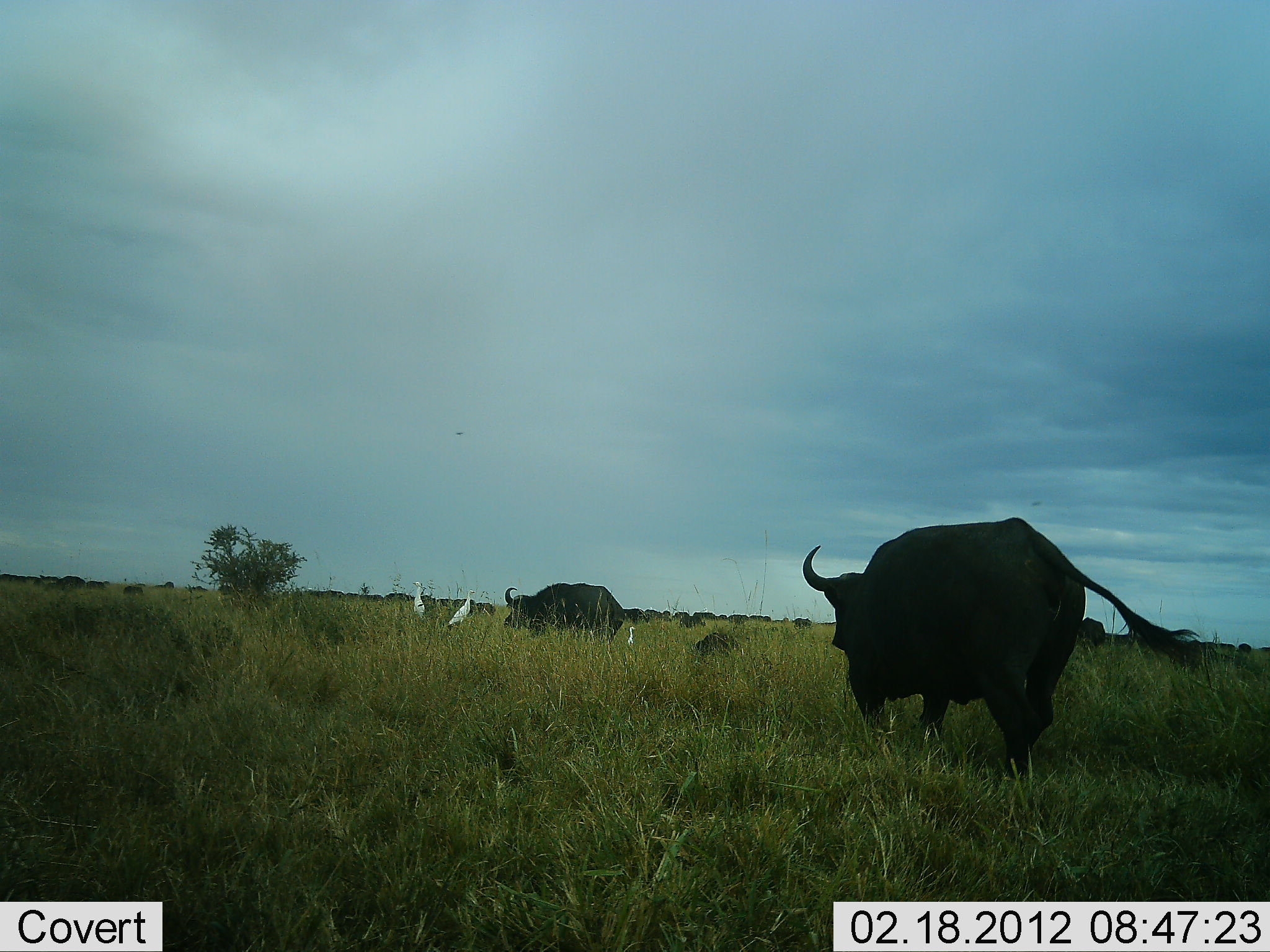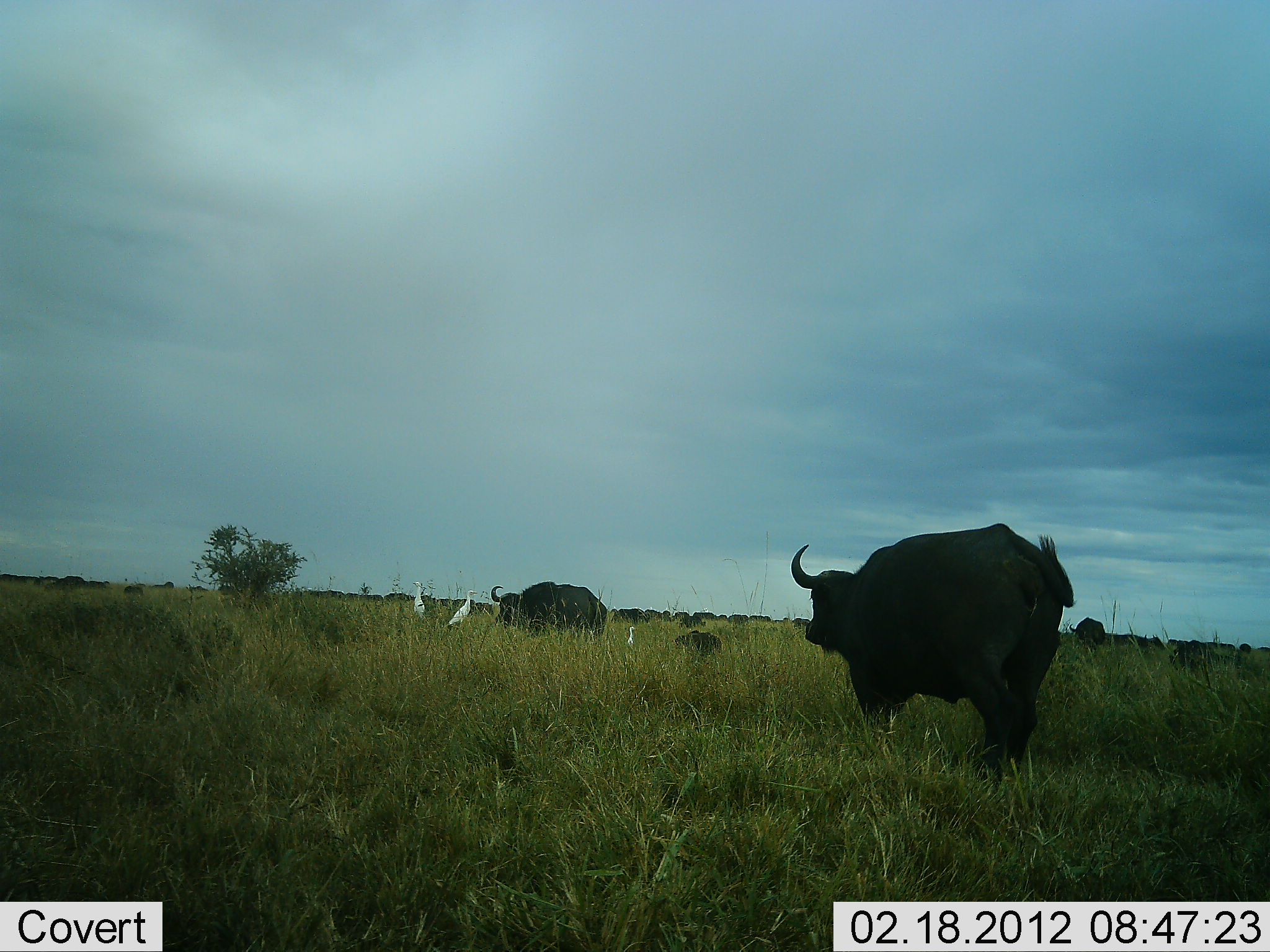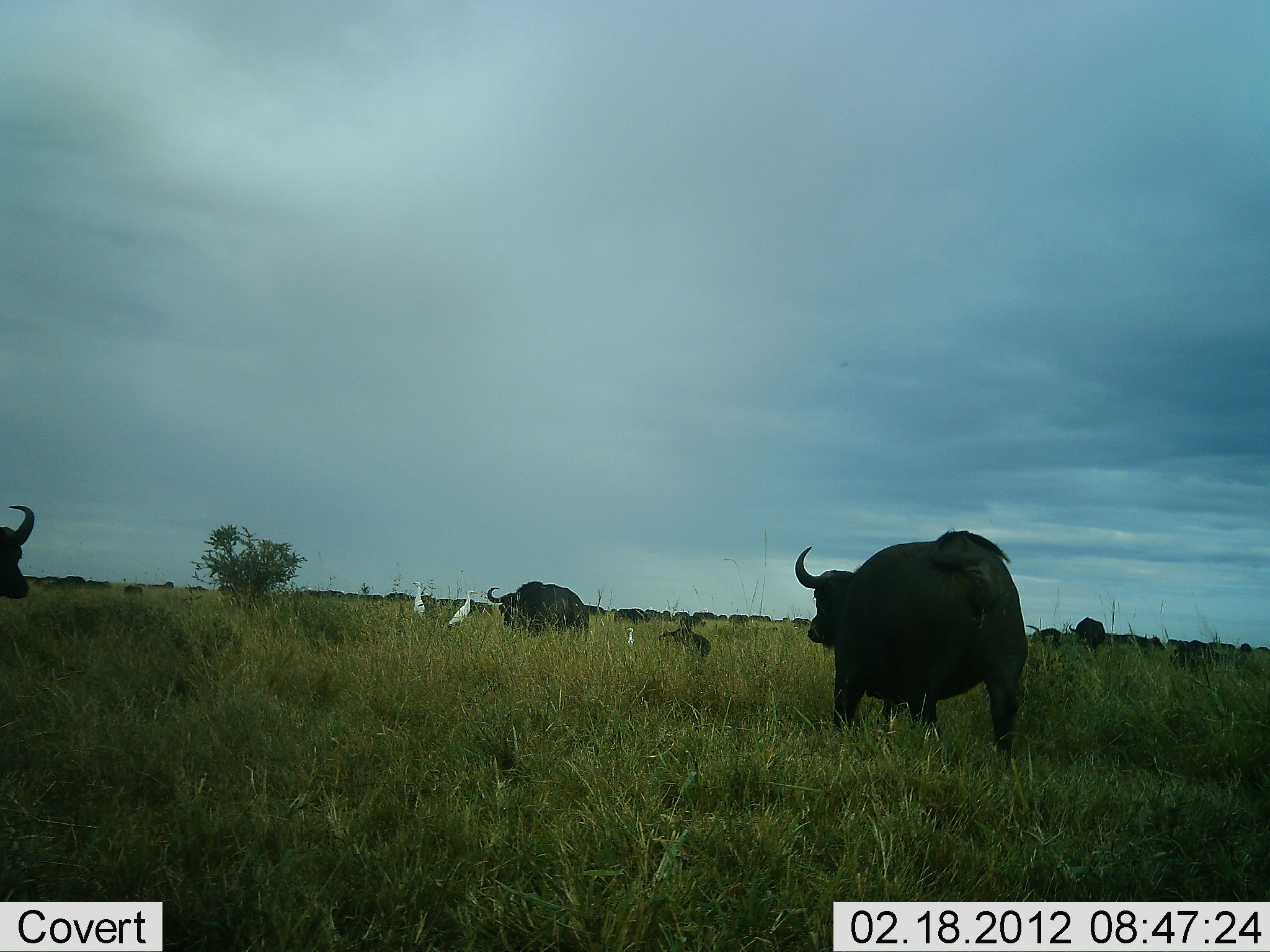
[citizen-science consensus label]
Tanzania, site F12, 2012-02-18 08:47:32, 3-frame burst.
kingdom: Animalia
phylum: Chordata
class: Mammalia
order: Artiodactyla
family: Bovidae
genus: Syncerus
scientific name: Syncerus caffer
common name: cape buffalo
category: buffalo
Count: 6.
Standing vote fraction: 25%.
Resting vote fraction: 0%.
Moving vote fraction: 100%.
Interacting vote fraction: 0%.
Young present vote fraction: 71%.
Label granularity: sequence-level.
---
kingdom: Animalia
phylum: Chordata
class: Aves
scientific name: Aves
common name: bird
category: otherbird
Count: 3.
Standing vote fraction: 100%.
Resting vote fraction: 0%.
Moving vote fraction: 0%.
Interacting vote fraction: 0%.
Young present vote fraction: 0%.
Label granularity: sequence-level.